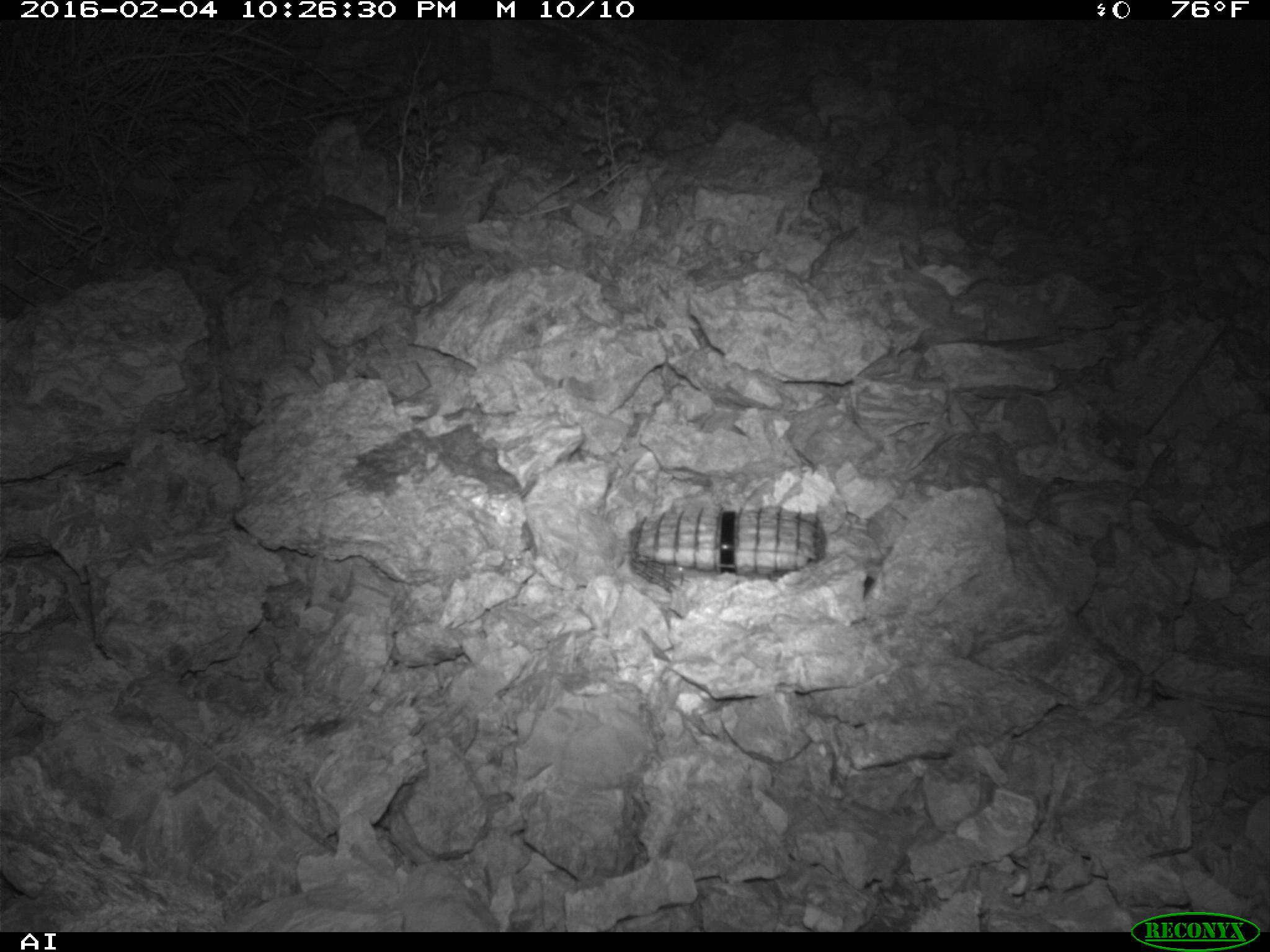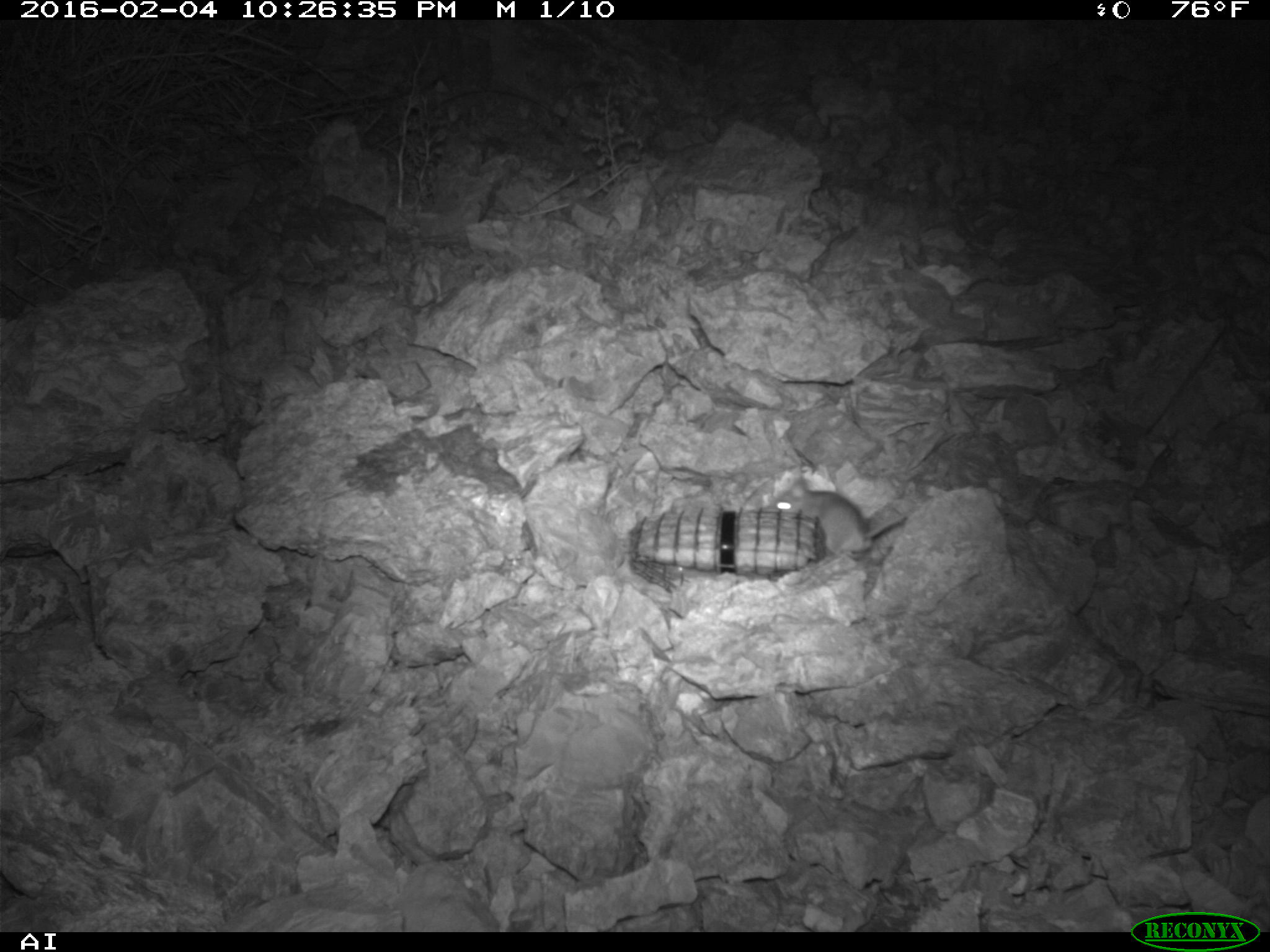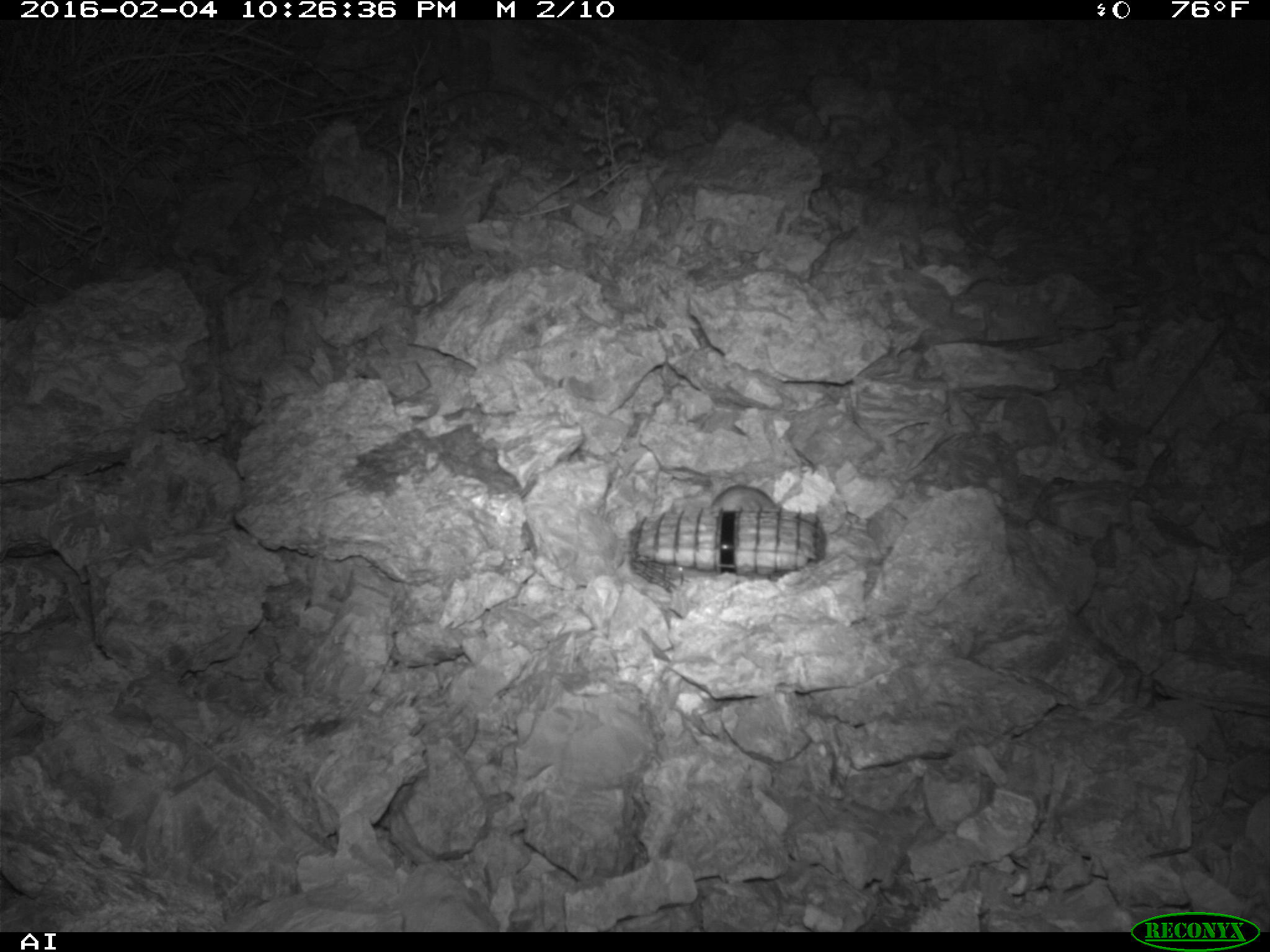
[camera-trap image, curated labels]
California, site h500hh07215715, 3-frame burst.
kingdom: Animalia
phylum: Chordata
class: Mammalia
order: Rodentia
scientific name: Rodentia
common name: rodent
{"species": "rodent (Rodentia)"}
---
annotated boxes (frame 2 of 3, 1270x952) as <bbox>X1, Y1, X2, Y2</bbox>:
rodent: <bbox>769, 478, 908, 568</bbox>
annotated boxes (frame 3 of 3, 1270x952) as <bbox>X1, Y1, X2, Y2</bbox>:
rodent: <bbox>708, 483, 775, 511</bbox>